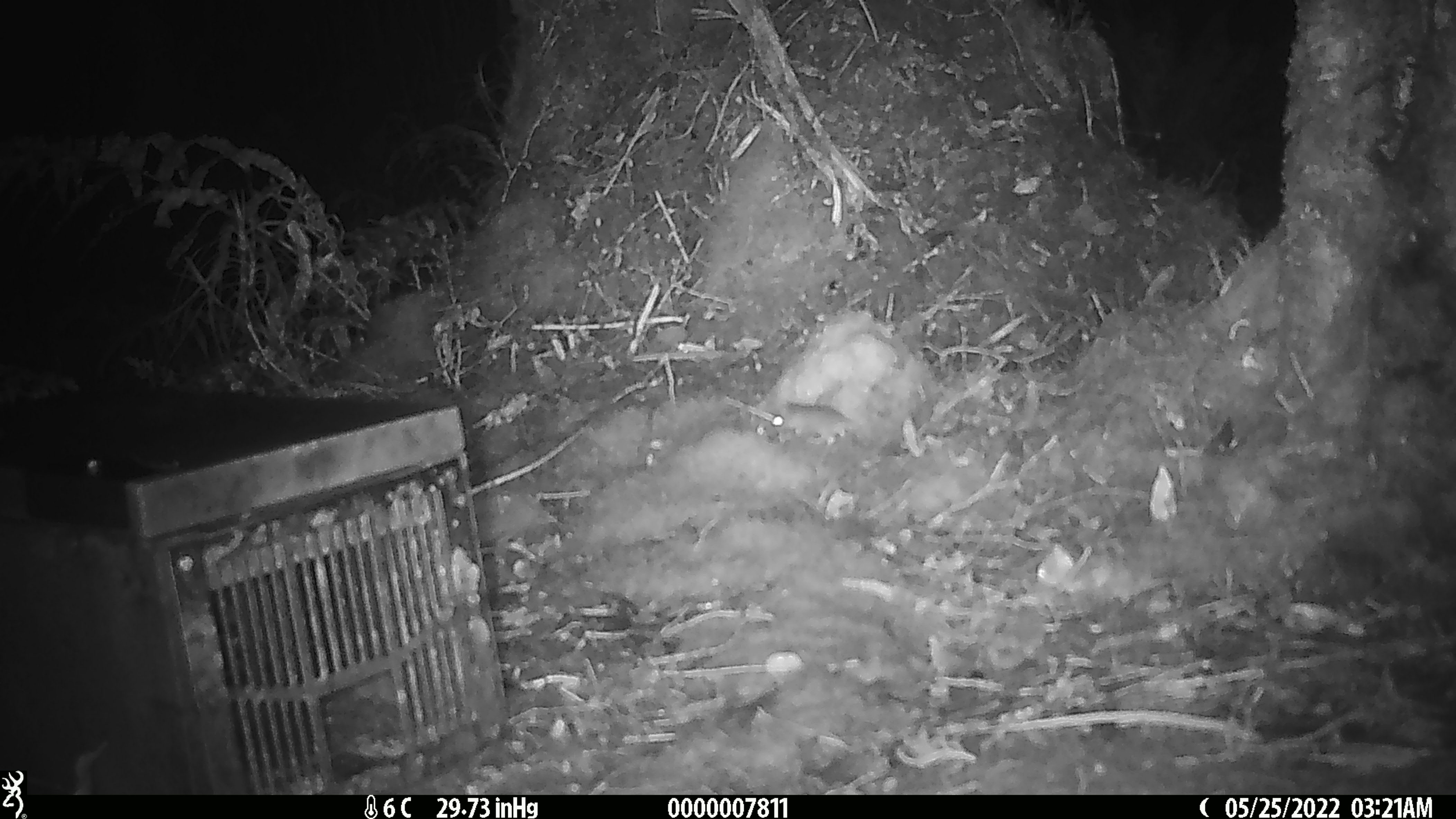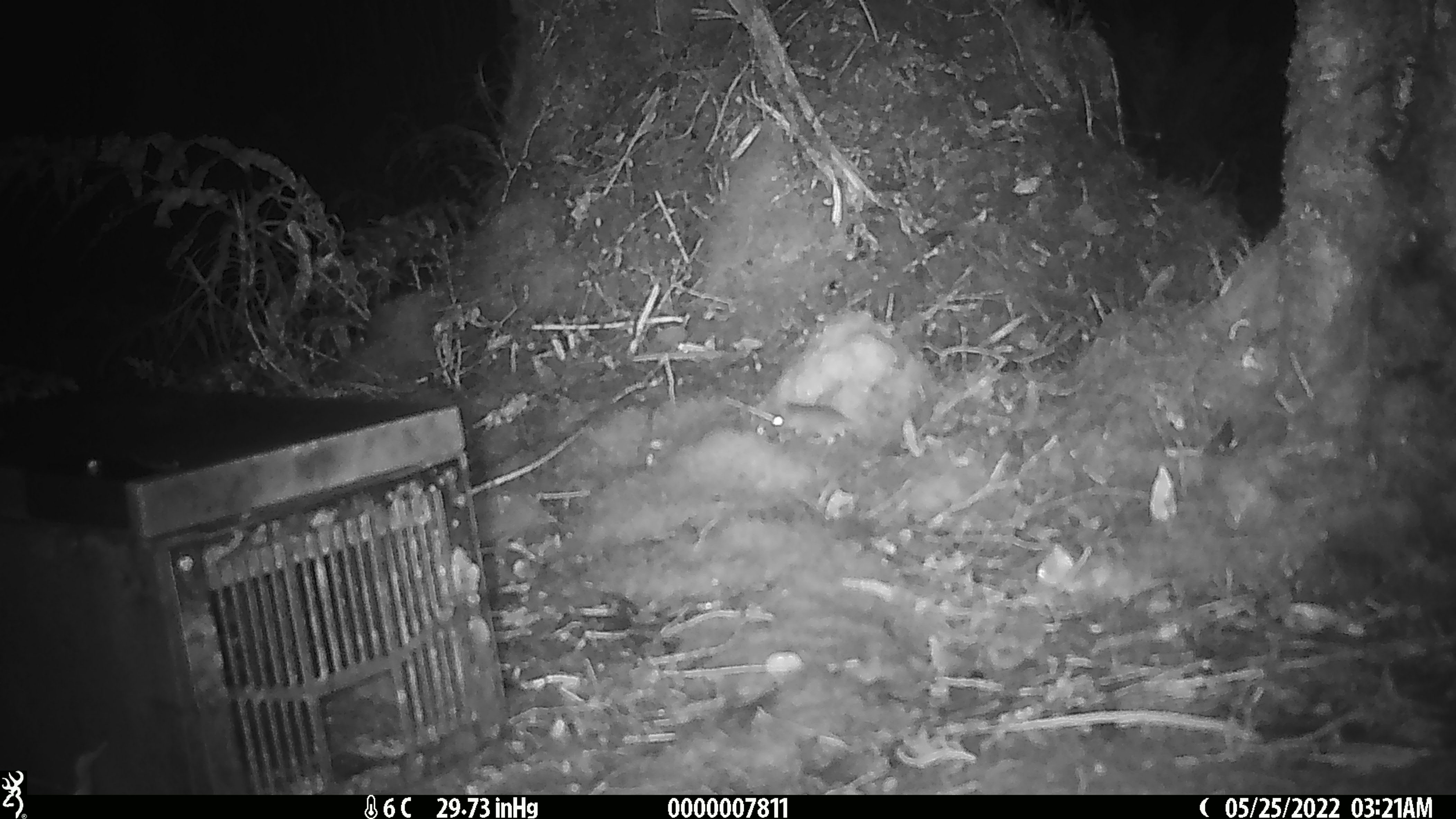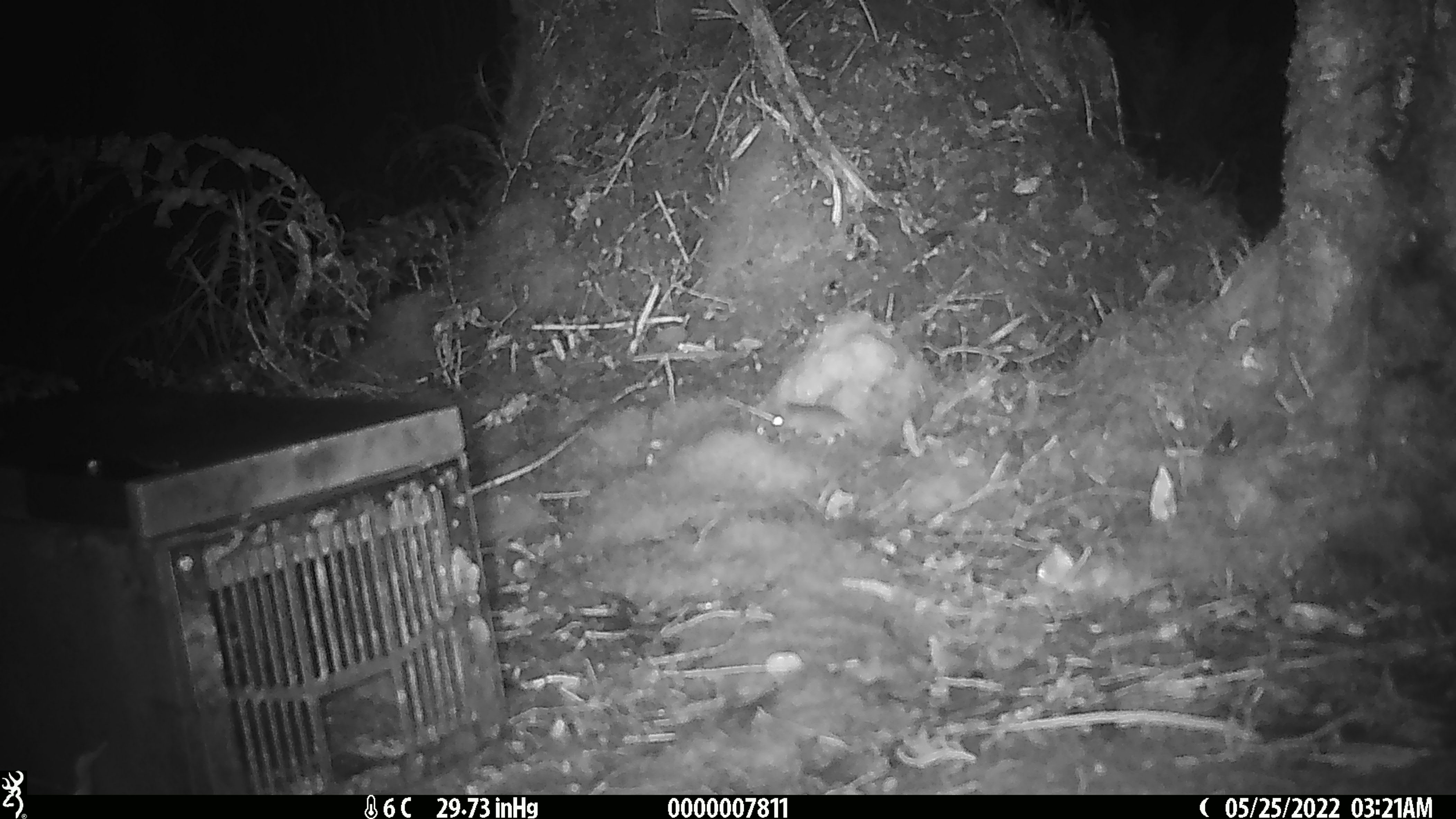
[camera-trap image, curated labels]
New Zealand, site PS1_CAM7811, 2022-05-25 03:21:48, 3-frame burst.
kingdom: Animalia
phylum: Chordata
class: Mammalia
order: Rodentia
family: Muridae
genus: Mus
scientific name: Mus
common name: mouse